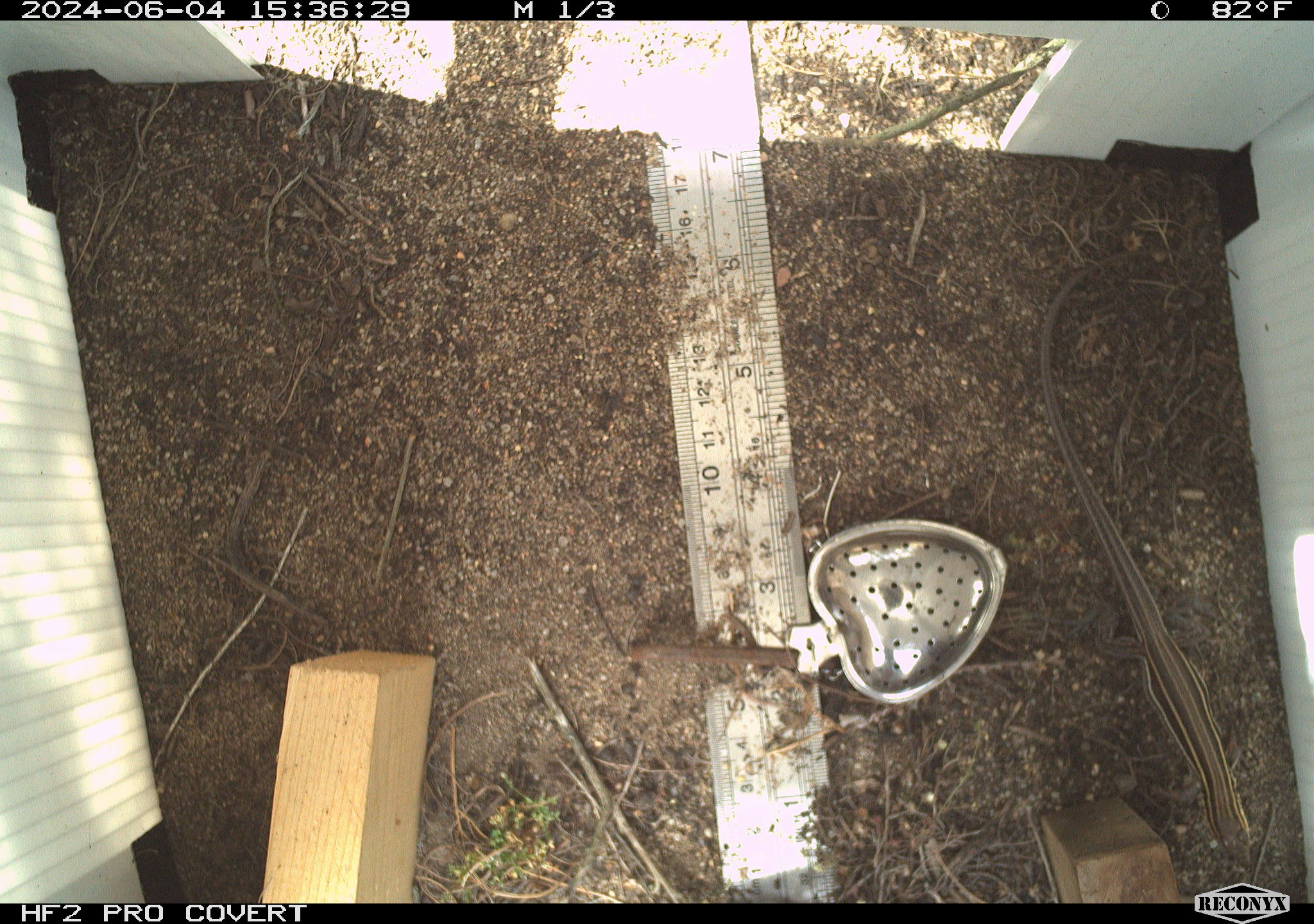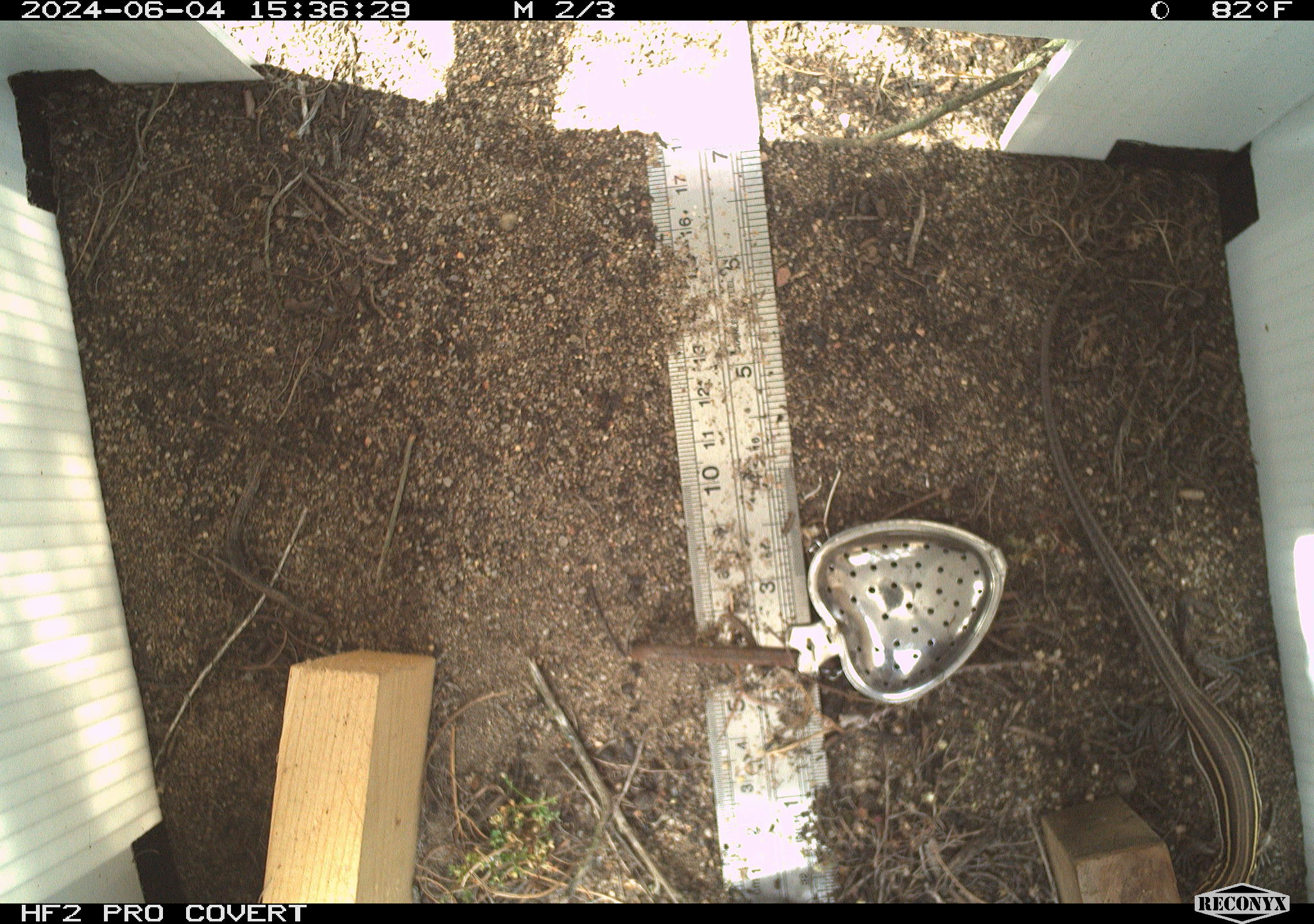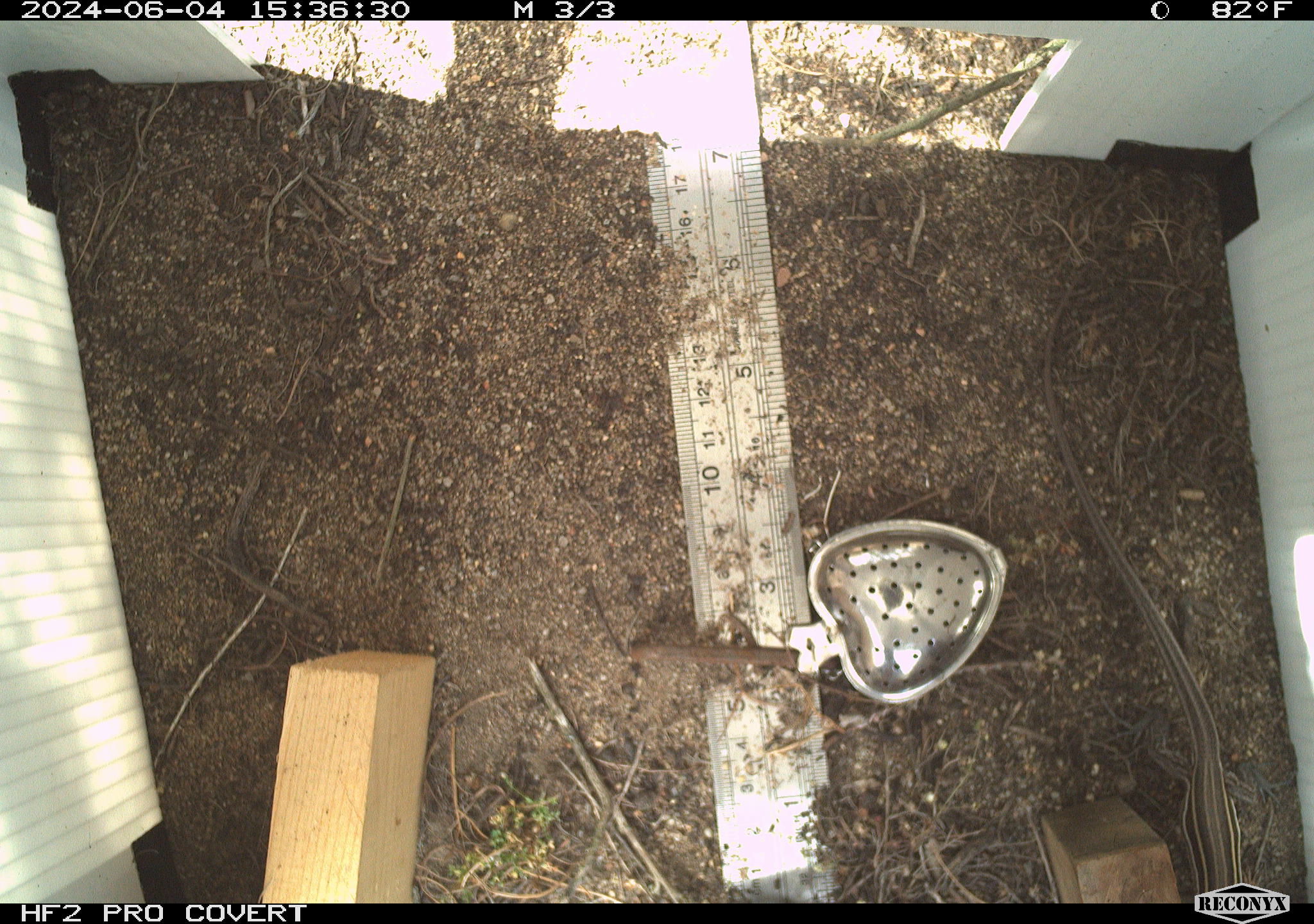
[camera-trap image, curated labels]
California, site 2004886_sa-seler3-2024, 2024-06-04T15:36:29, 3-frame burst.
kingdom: Animalia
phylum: Chordata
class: Reptilia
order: Squamata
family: Teiidae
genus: Aspidoscelis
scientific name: Aspidoscelis hyperythrus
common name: orange-throated whiptail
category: belding's orange-throated whiptail